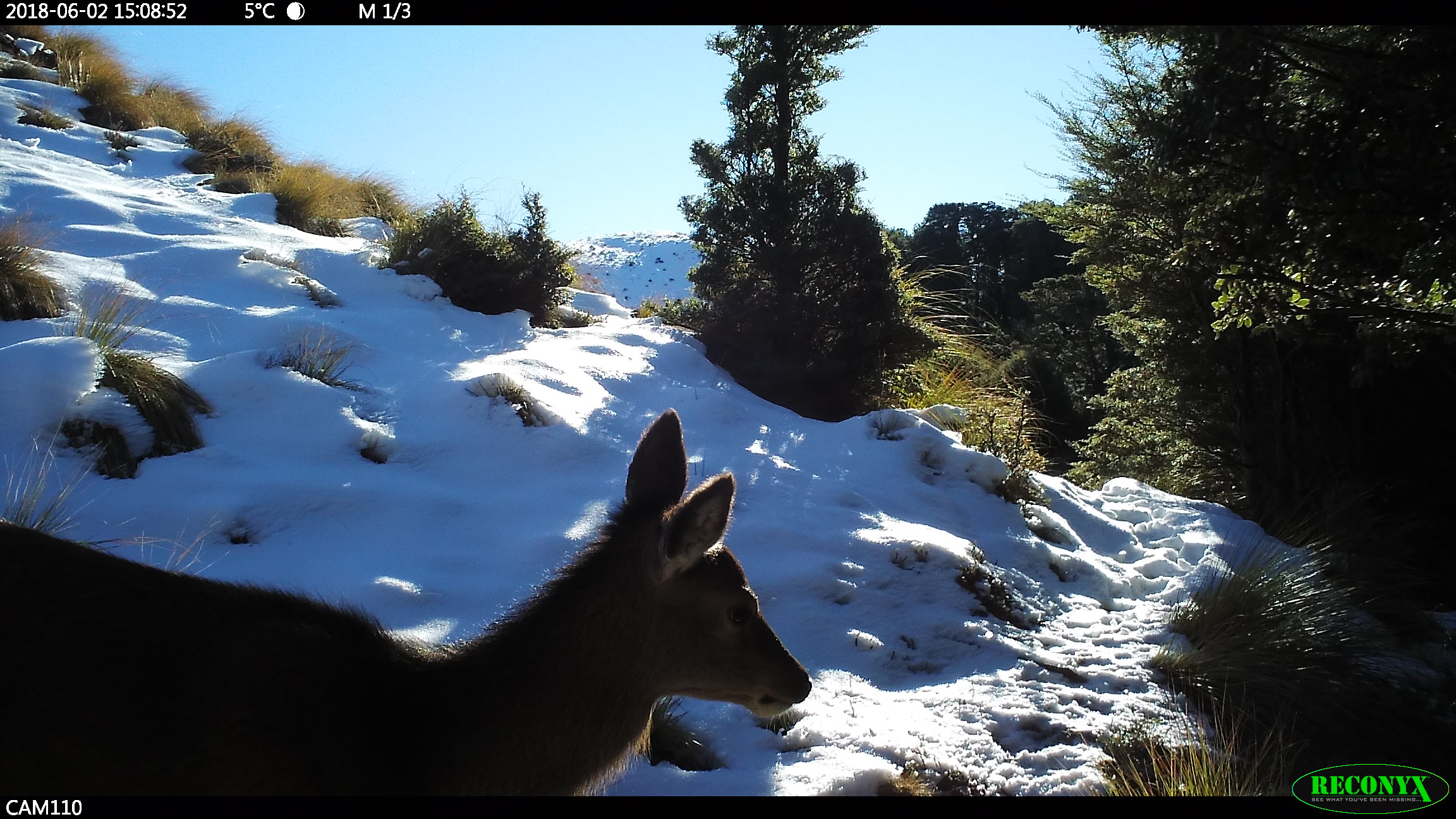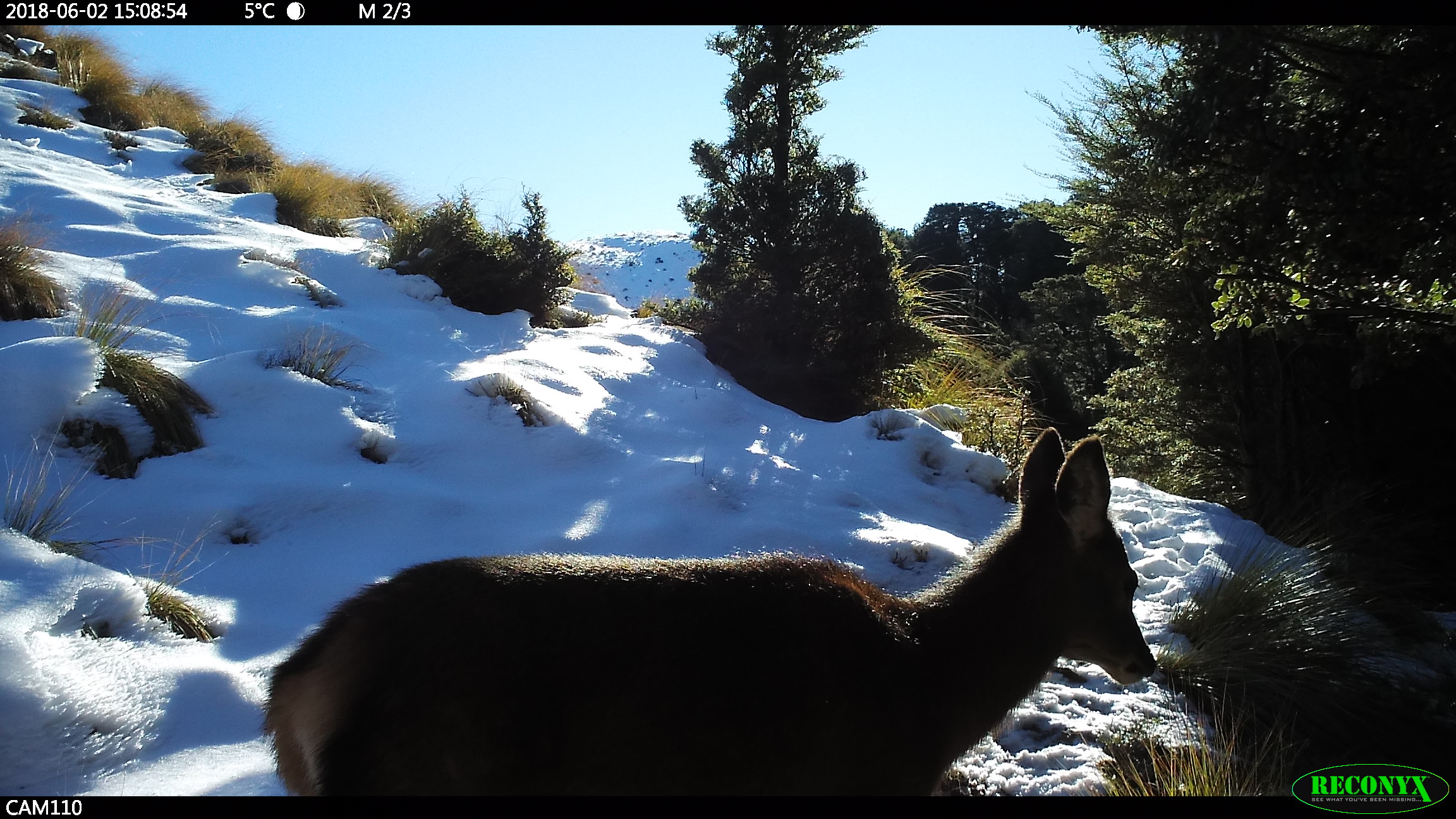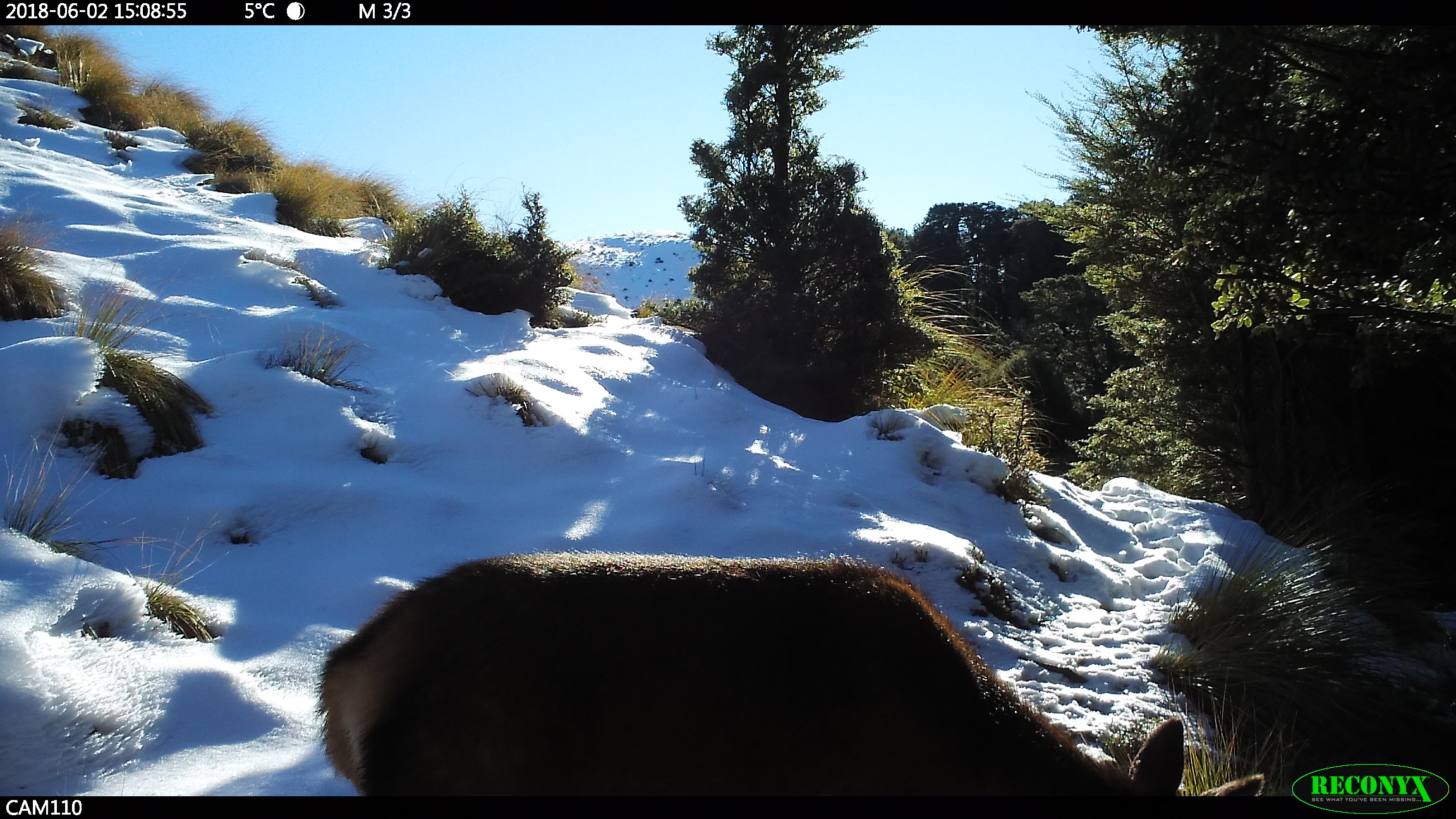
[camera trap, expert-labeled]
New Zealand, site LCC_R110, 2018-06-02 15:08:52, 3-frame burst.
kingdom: Animalia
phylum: Chordata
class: Mammalia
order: Artiodactyla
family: Cervidae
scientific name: Cervidae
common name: deer